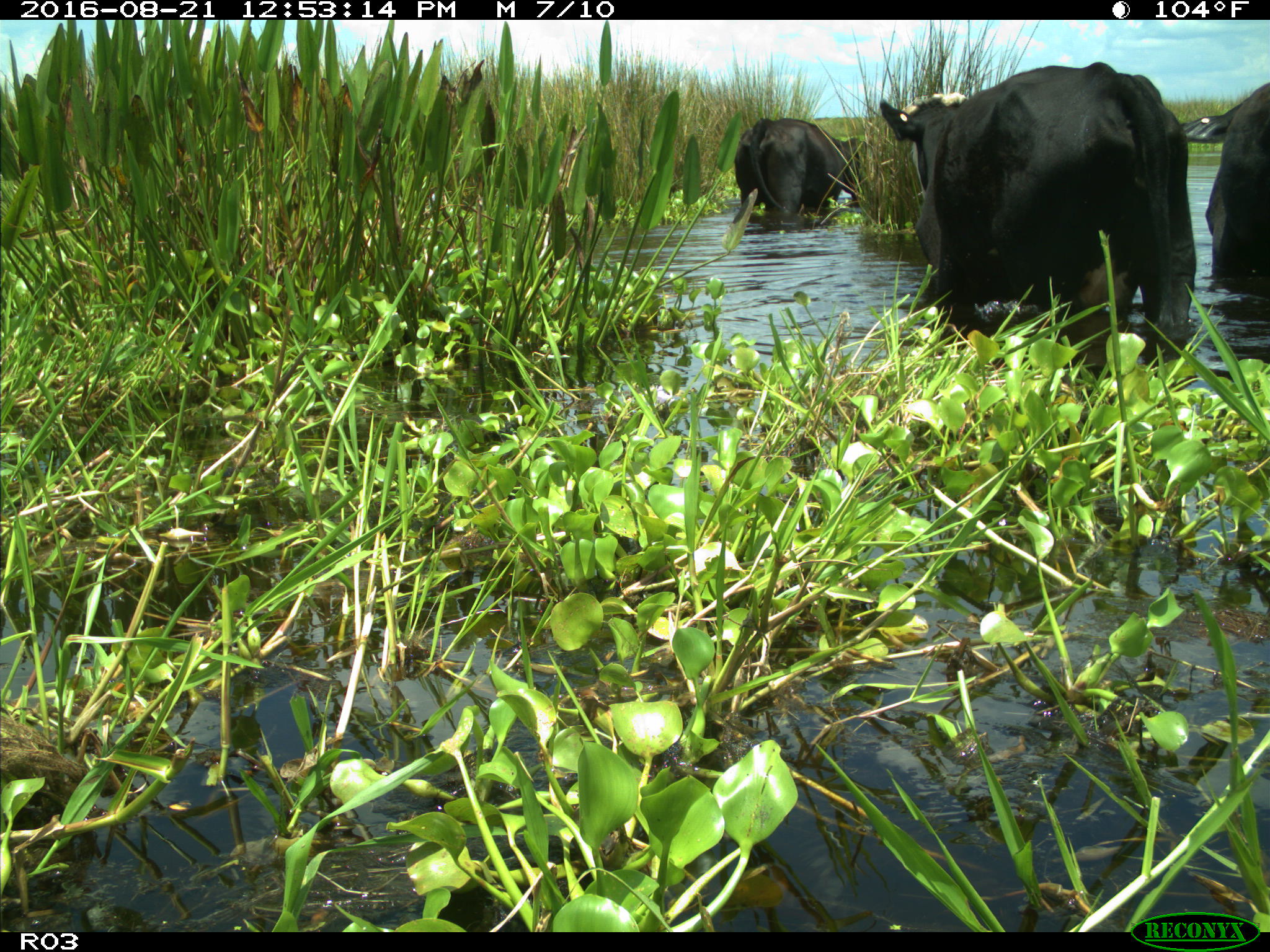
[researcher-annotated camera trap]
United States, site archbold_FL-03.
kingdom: Animalia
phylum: Chordata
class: Mammalia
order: Artiodactyla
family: Bovidae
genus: Bos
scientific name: Bos taurus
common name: domestic cow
Bos taurus (domestic cow).